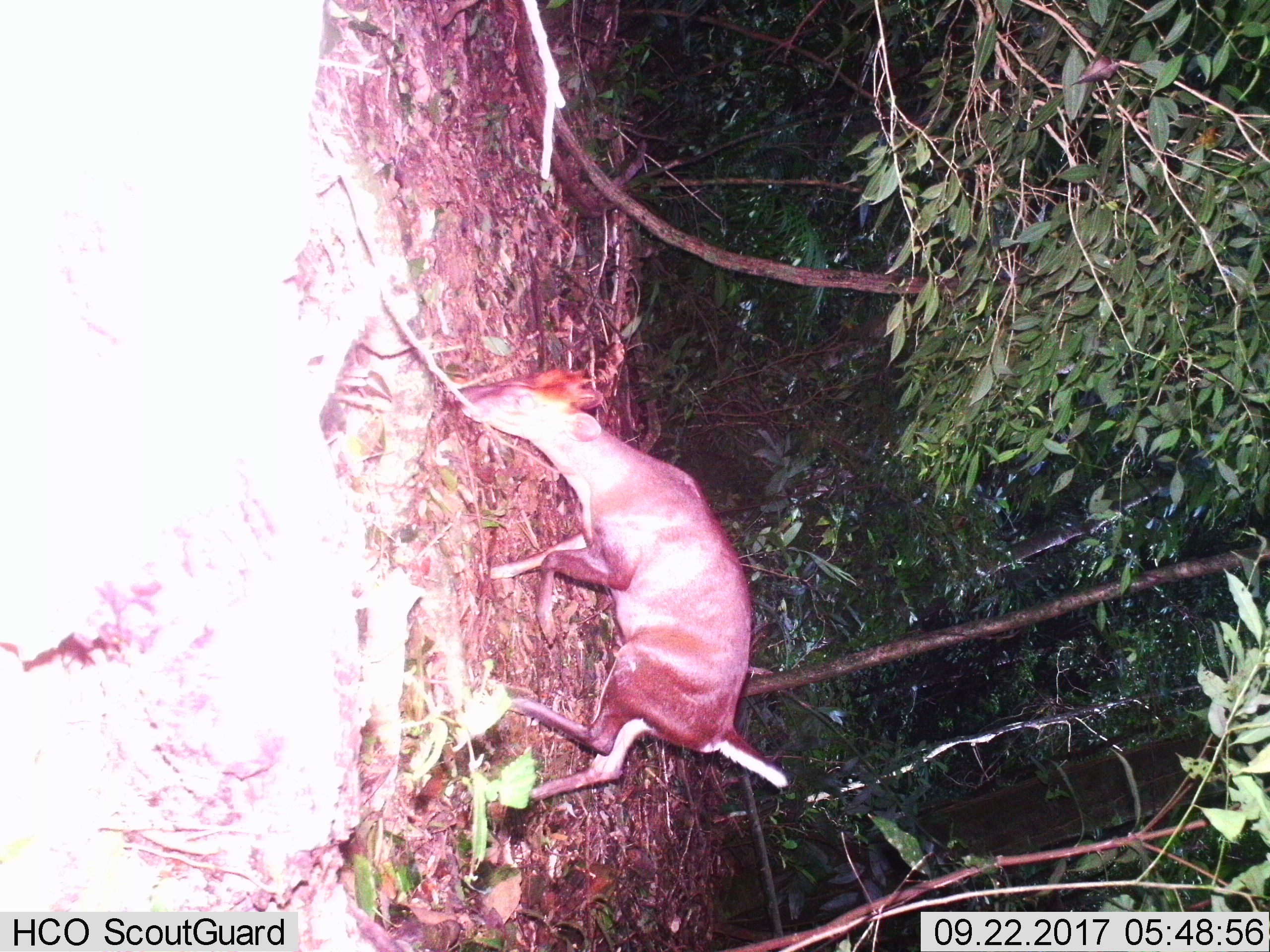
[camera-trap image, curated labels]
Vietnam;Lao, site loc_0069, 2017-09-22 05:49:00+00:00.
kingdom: Animalia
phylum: Chordata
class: Mammalia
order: Artiodactyla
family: Cervidae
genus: Muntiacus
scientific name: Muntiacus rooseveltorum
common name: roosevelt's muntjac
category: roosevelts muntjac group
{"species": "roosevelts muntjac group (roosevelt's muntjac) (Muntiacus rooseveltorum)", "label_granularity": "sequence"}